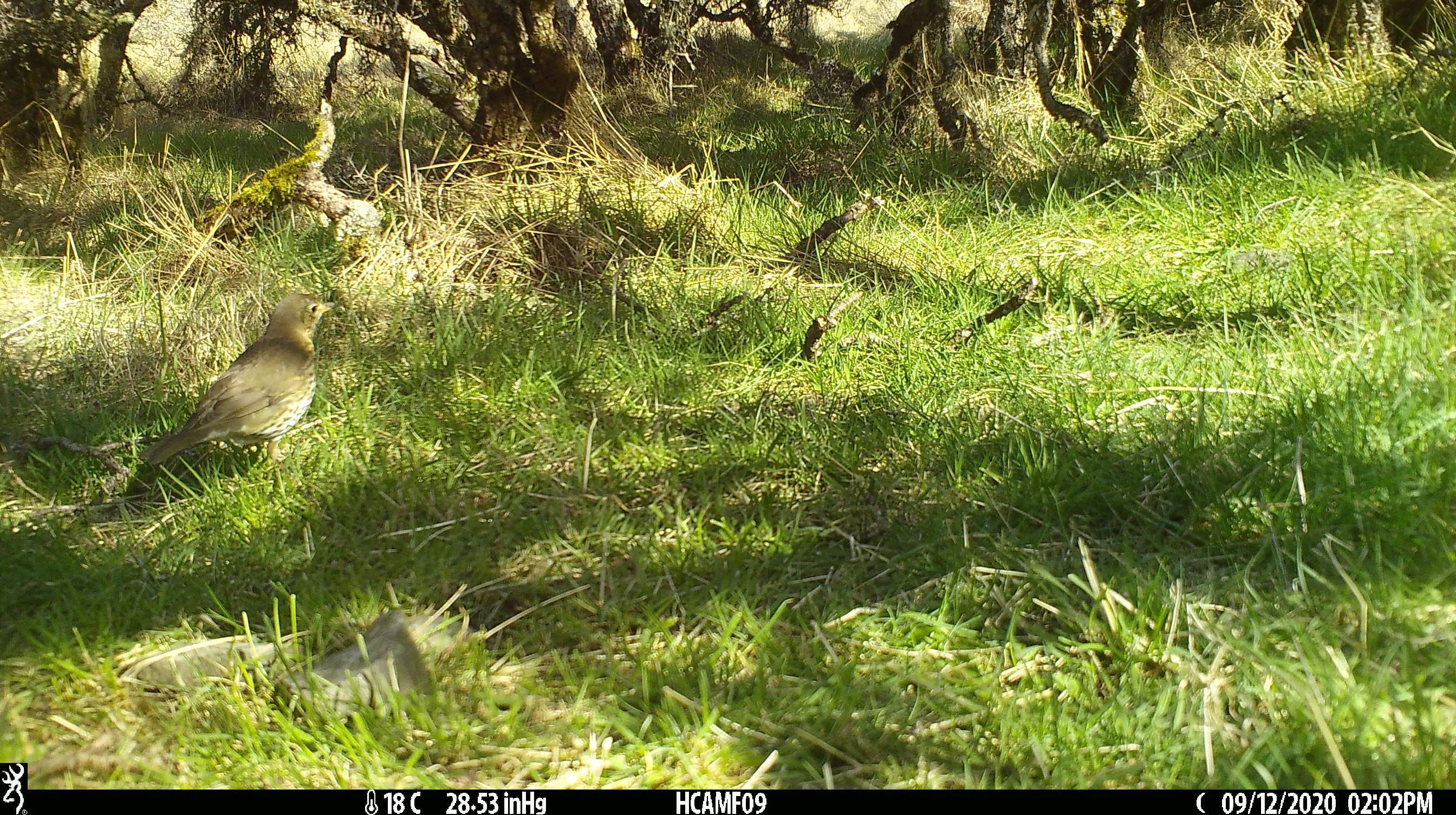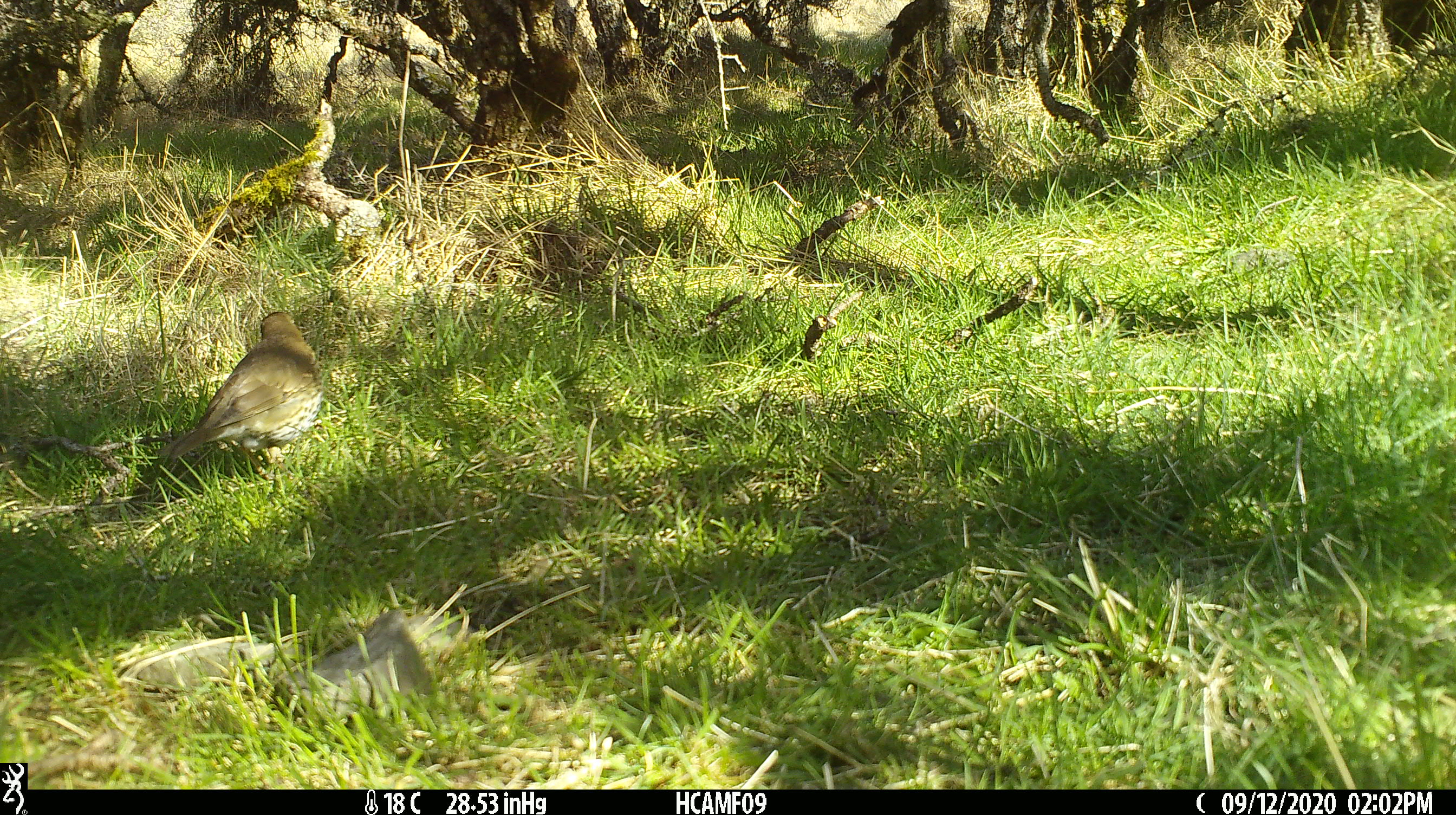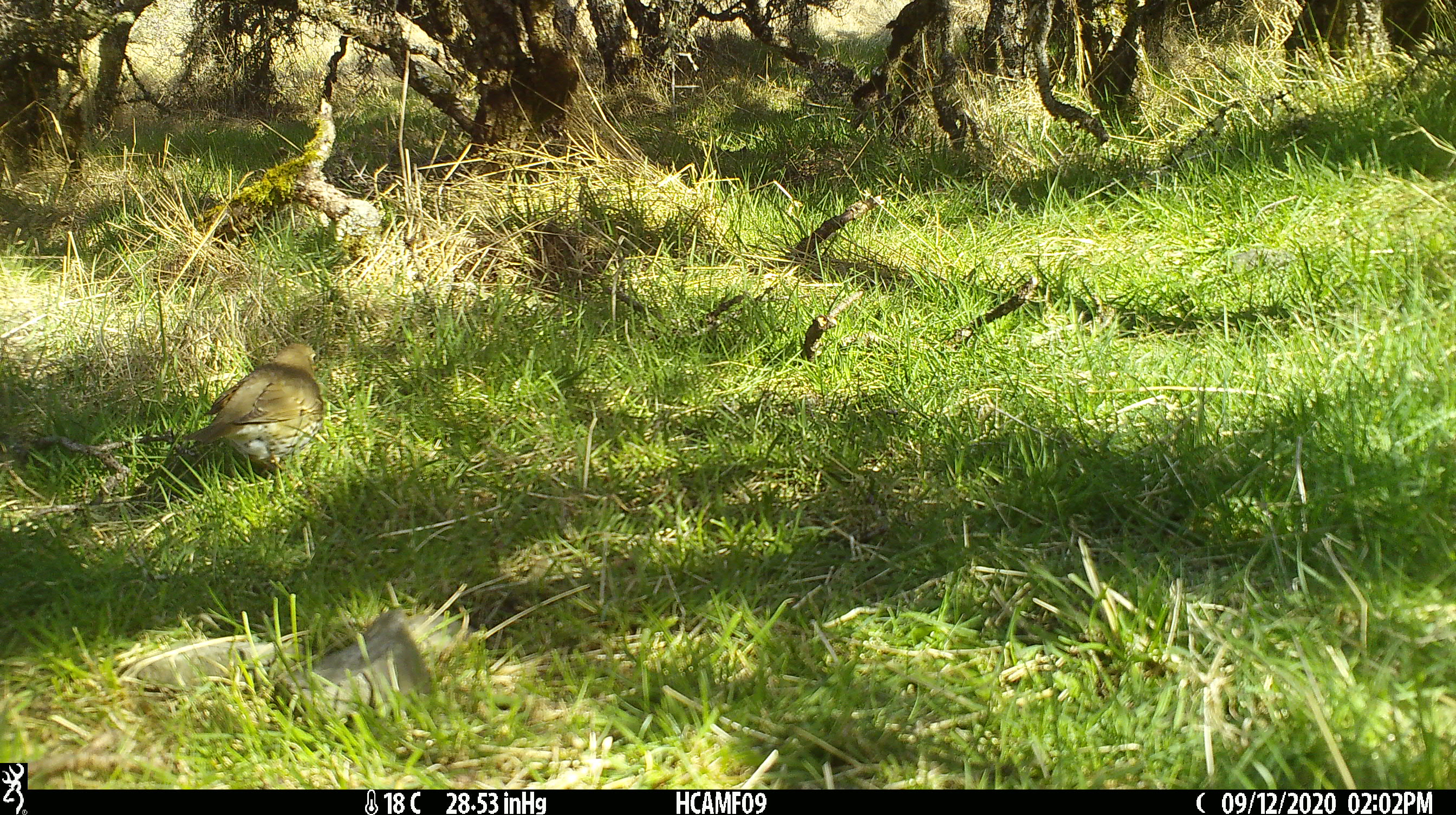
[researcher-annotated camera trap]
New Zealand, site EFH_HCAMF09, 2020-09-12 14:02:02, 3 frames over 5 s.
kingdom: Animalia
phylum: Chordata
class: Aves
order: Passeriformes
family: Turdidae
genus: Turdus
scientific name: Turdus philomelos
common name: song thrush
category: thrush